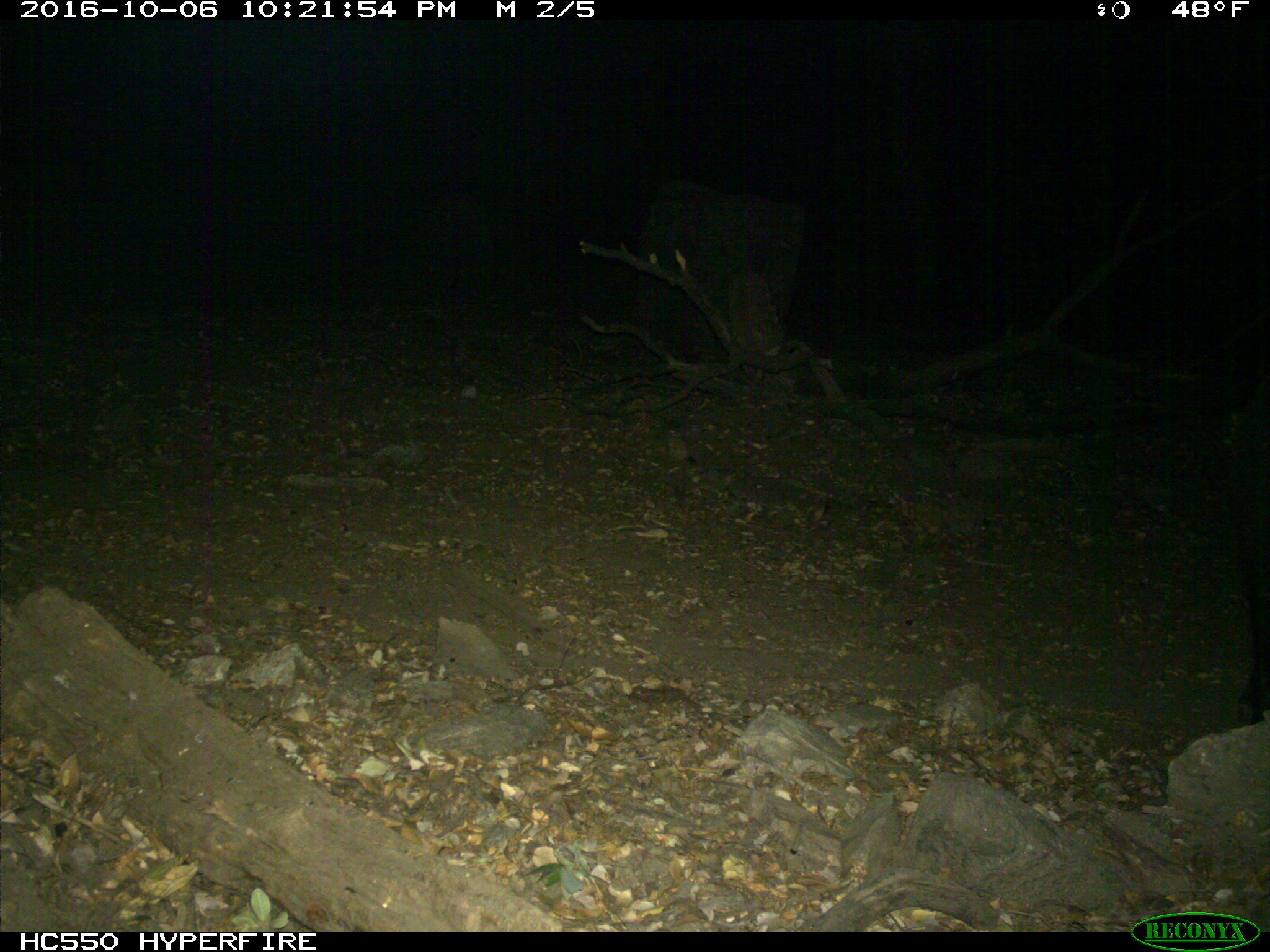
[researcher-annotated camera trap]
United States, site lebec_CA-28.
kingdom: Animalia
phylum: Chordata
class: Mammalia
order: Artiodactyla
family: Suidae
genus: Sus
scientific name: Sus scrofa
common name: wild boar